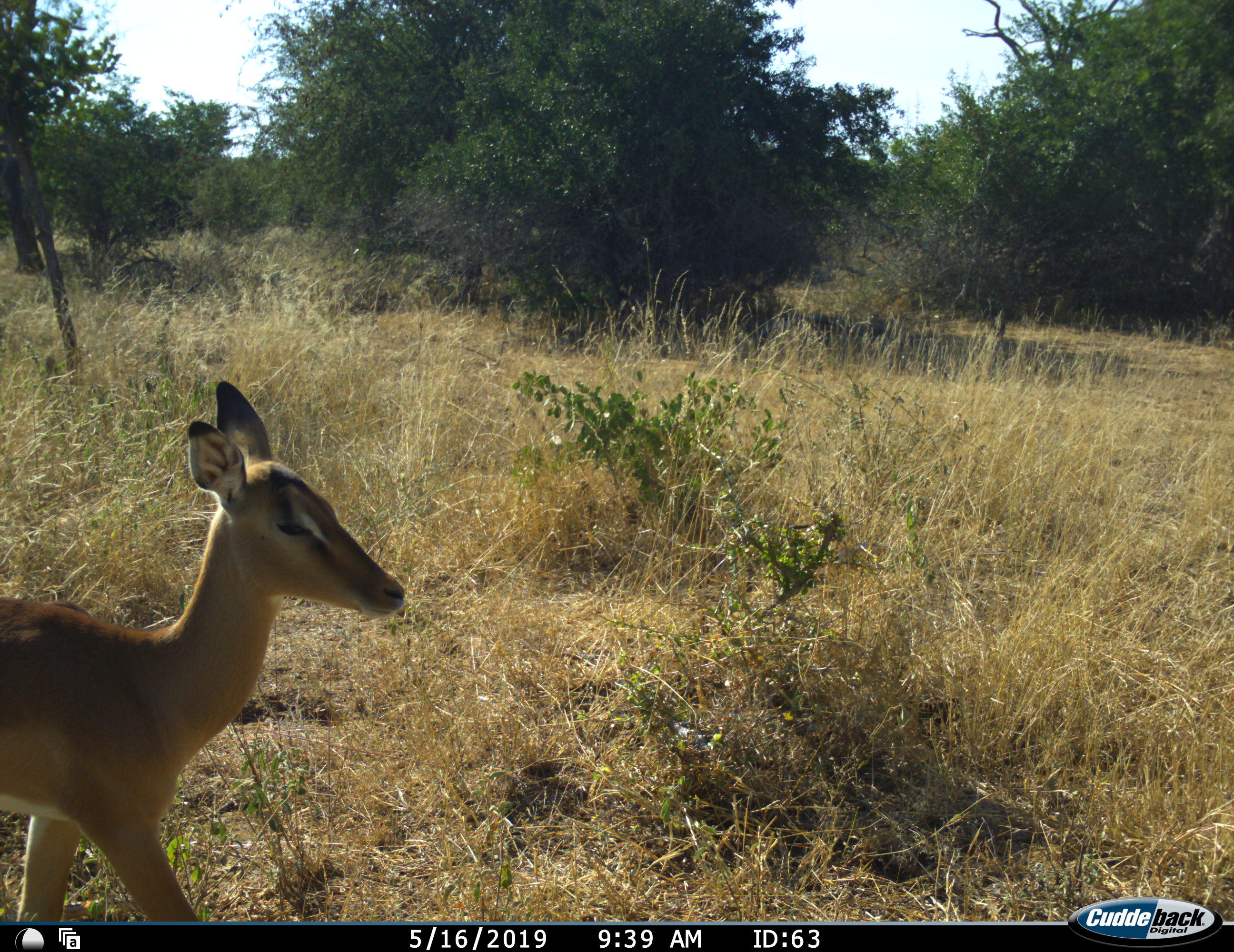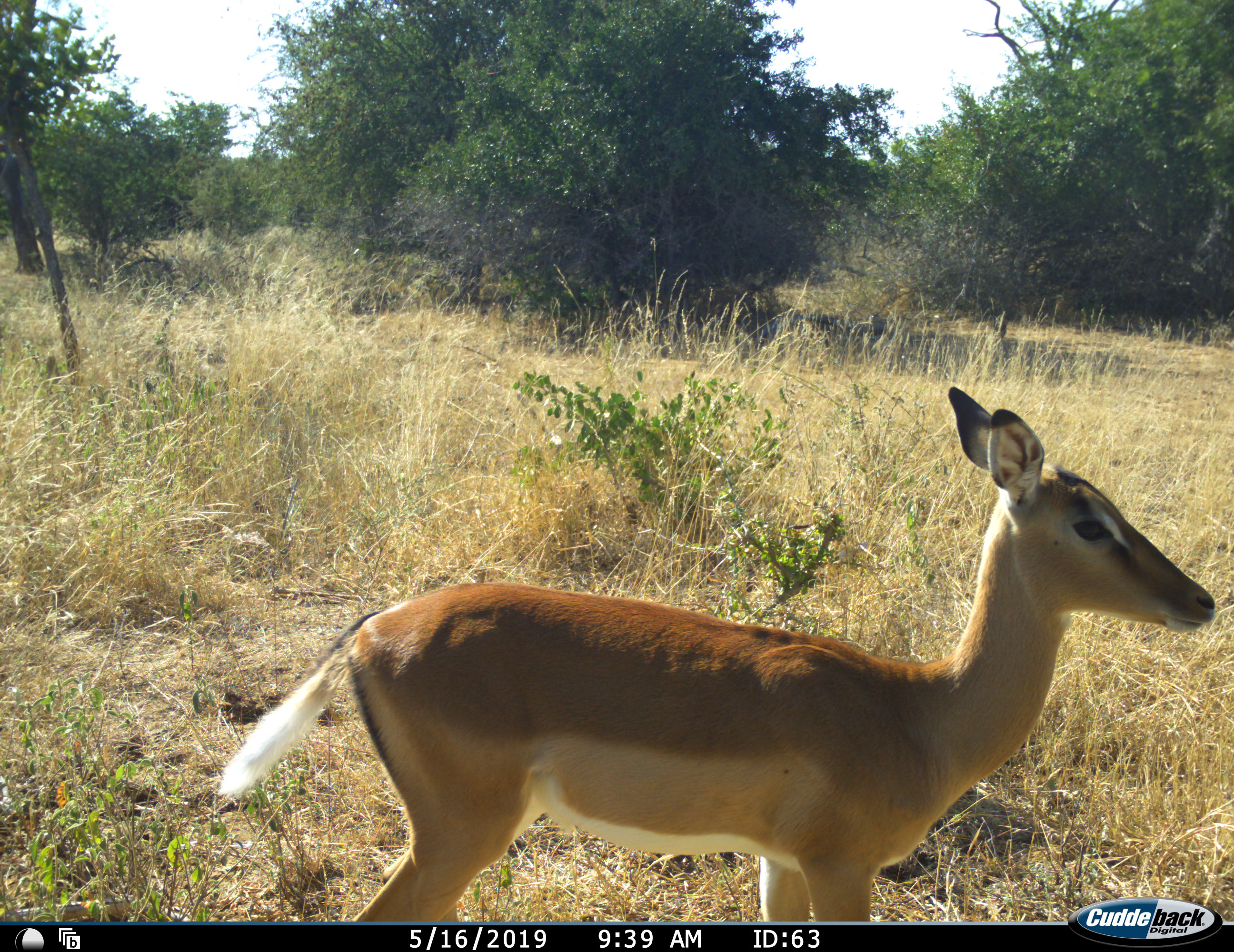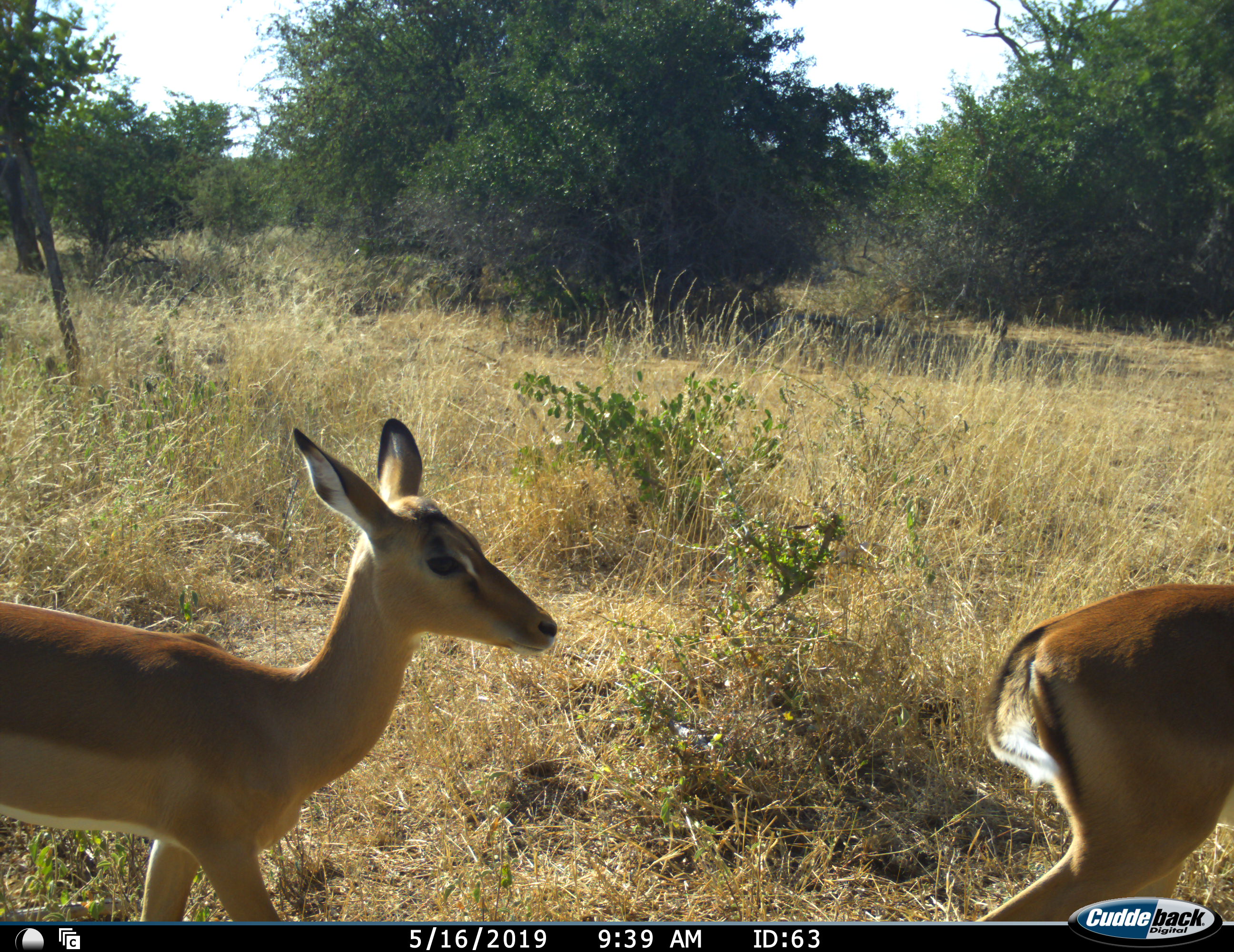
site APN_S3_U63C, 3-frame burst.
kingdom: Animalia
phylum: Chordata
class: Mammalia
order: Artiodactyla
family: Bovidae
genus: Aepyceros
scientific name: Aepyceros melampus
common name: impala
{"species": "impala (Aepyceros melampus)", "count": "2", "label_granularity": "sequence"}